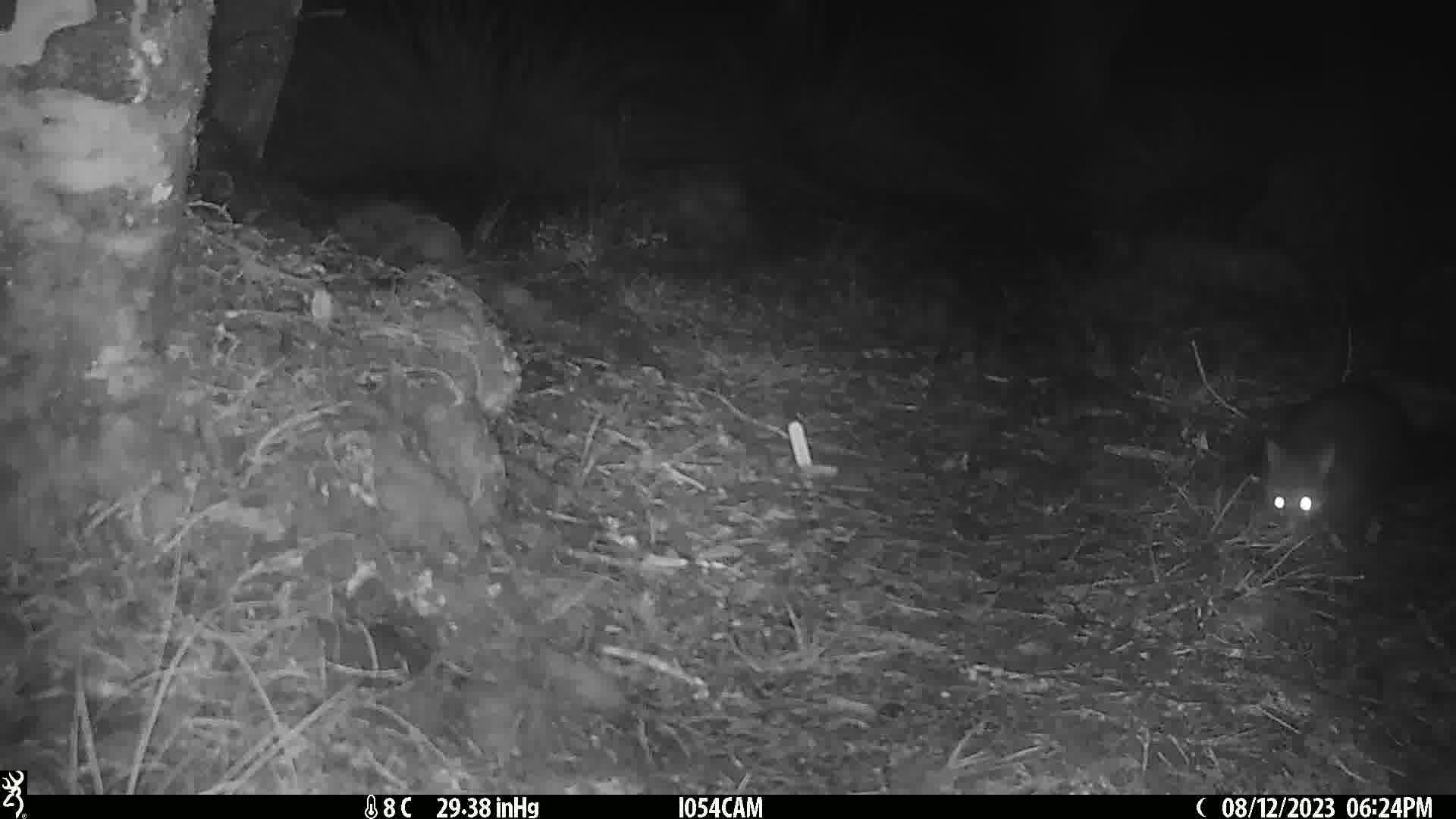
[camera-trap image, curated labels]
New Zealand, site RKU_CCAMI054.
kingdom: Animalia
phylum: Chordata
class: Mammalia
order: Diprotodontia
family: Phalangeridae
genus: Trichosurus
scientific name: Trichosurus vulpecula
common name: common brushtail possum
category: possum